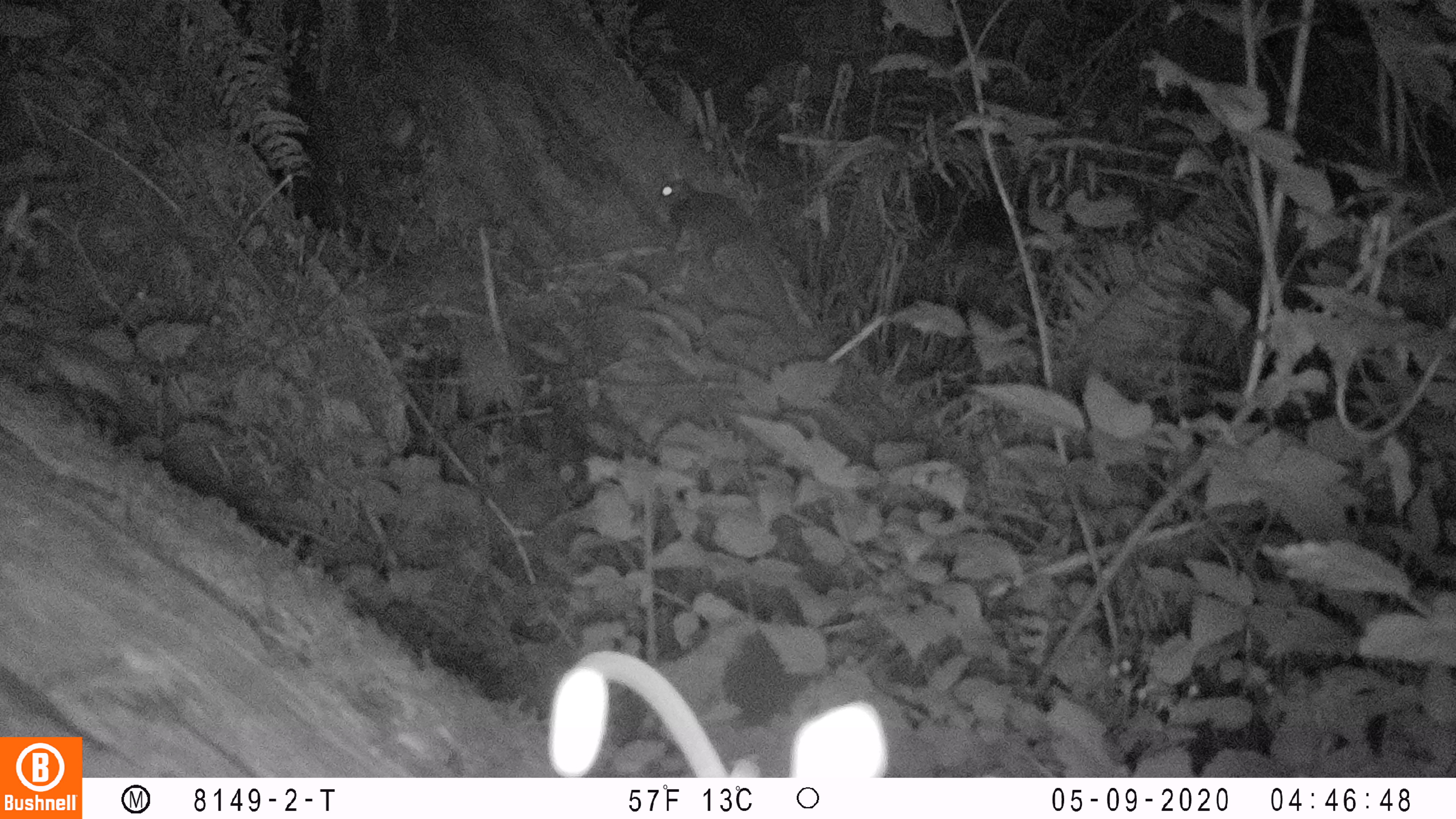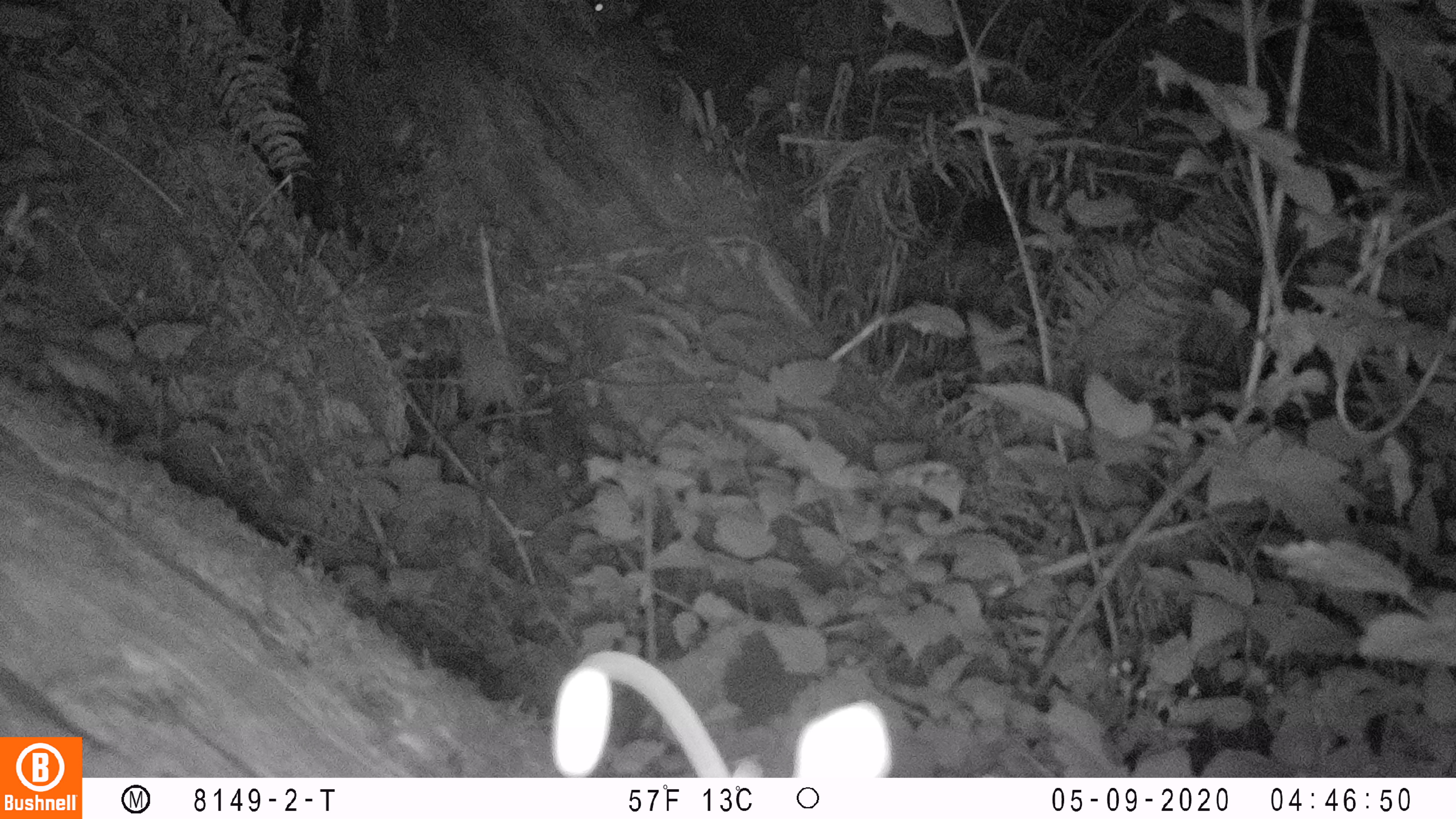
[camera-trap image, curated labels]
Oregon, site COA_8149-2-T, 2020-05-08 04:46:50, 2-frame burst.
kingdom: Animalia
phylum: Chordata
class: Mammalia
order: Rodentia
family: Sciuridae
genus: Glaucomys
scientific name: Glaucomys oregonensis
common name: humboldt's flying squirrel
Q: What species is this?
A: Humboldt's flying squirrel (Glaucomys oregonensis).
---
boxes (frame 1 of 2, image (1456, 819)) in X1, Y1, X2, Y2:
humboldt's flying squirrel: 653, 170, 808, 349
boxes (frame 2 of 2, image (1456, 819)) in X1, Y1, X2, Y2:
humboldt's flying squirrel: 579, 0, 672, 161